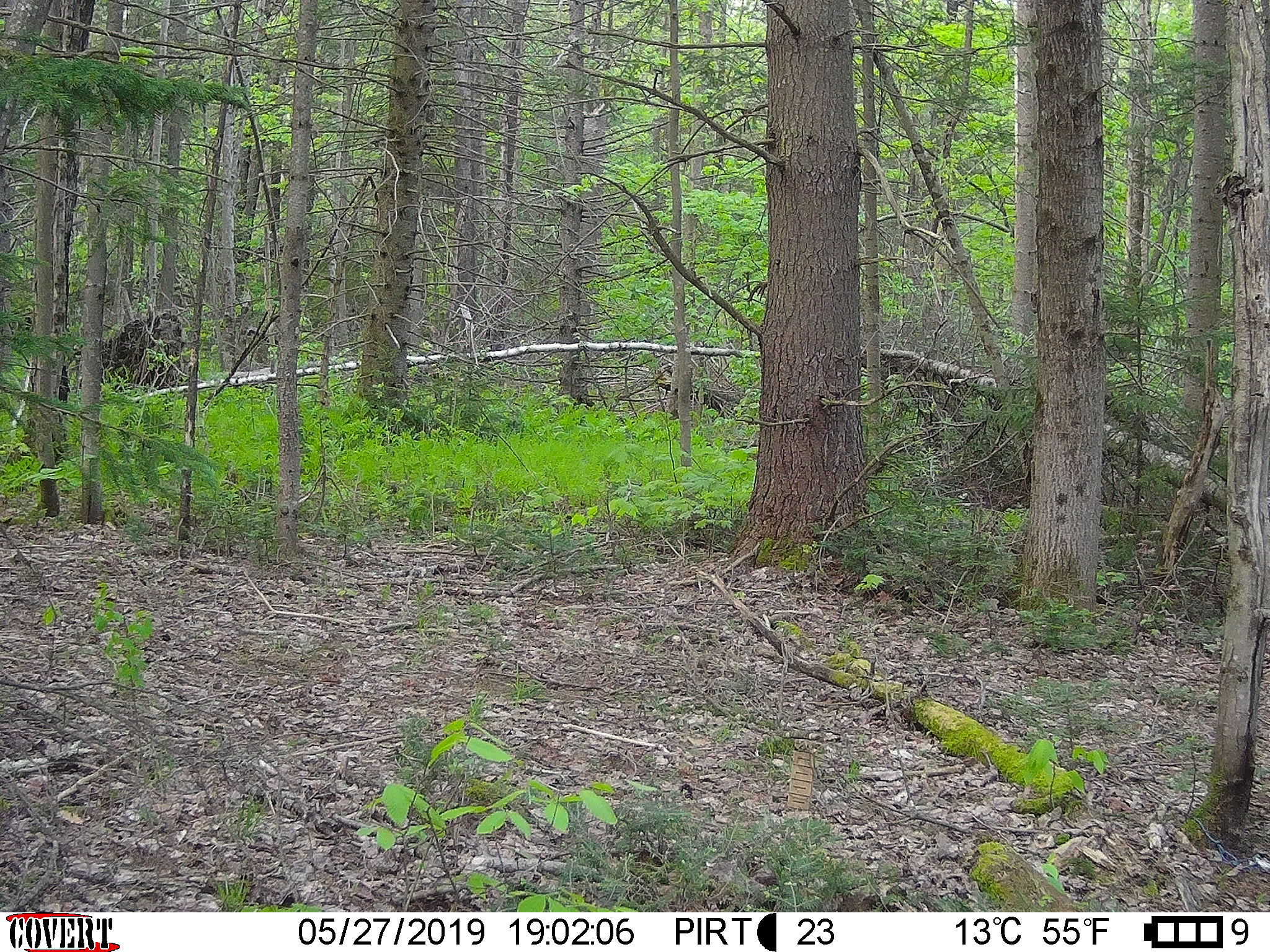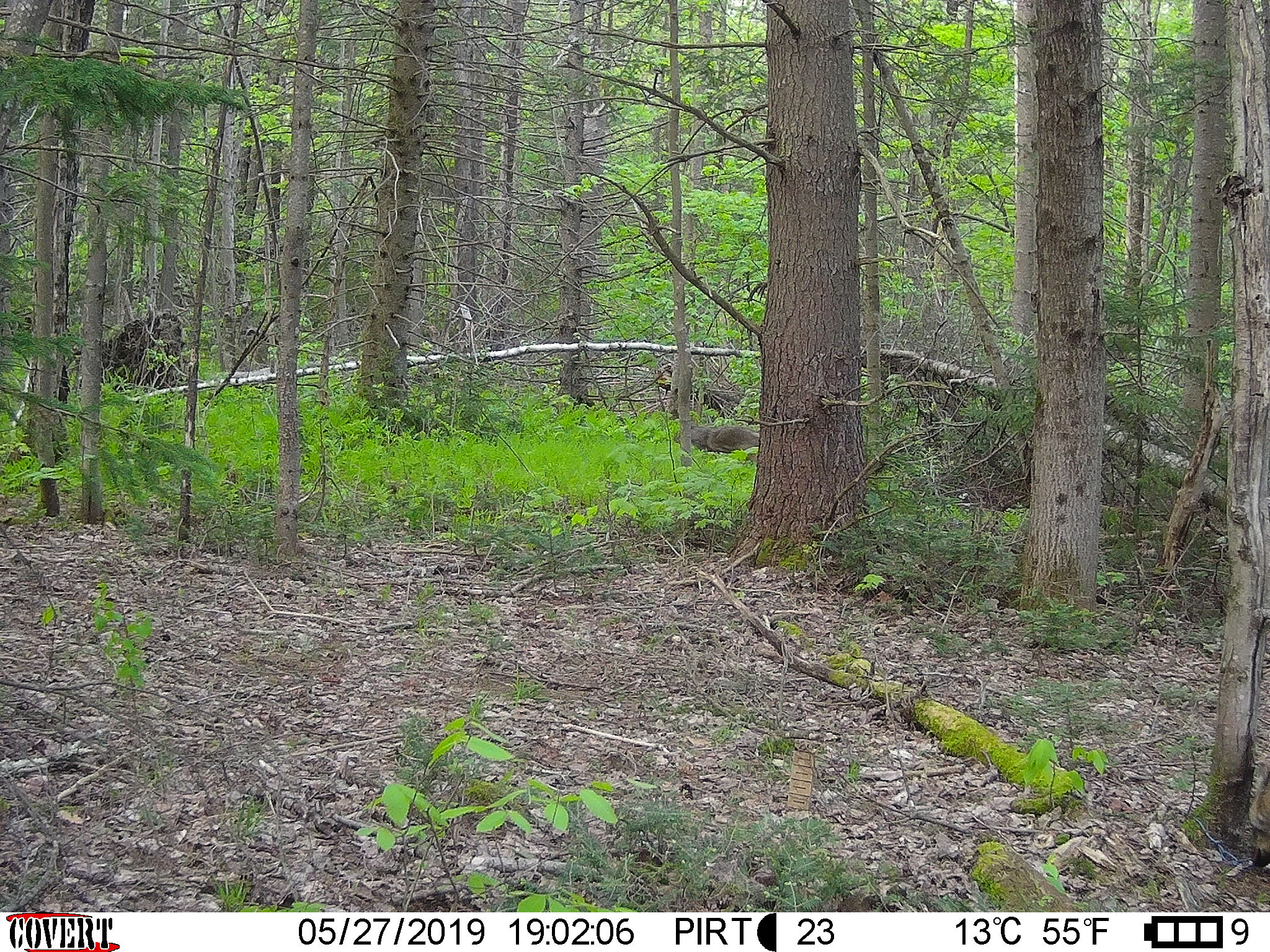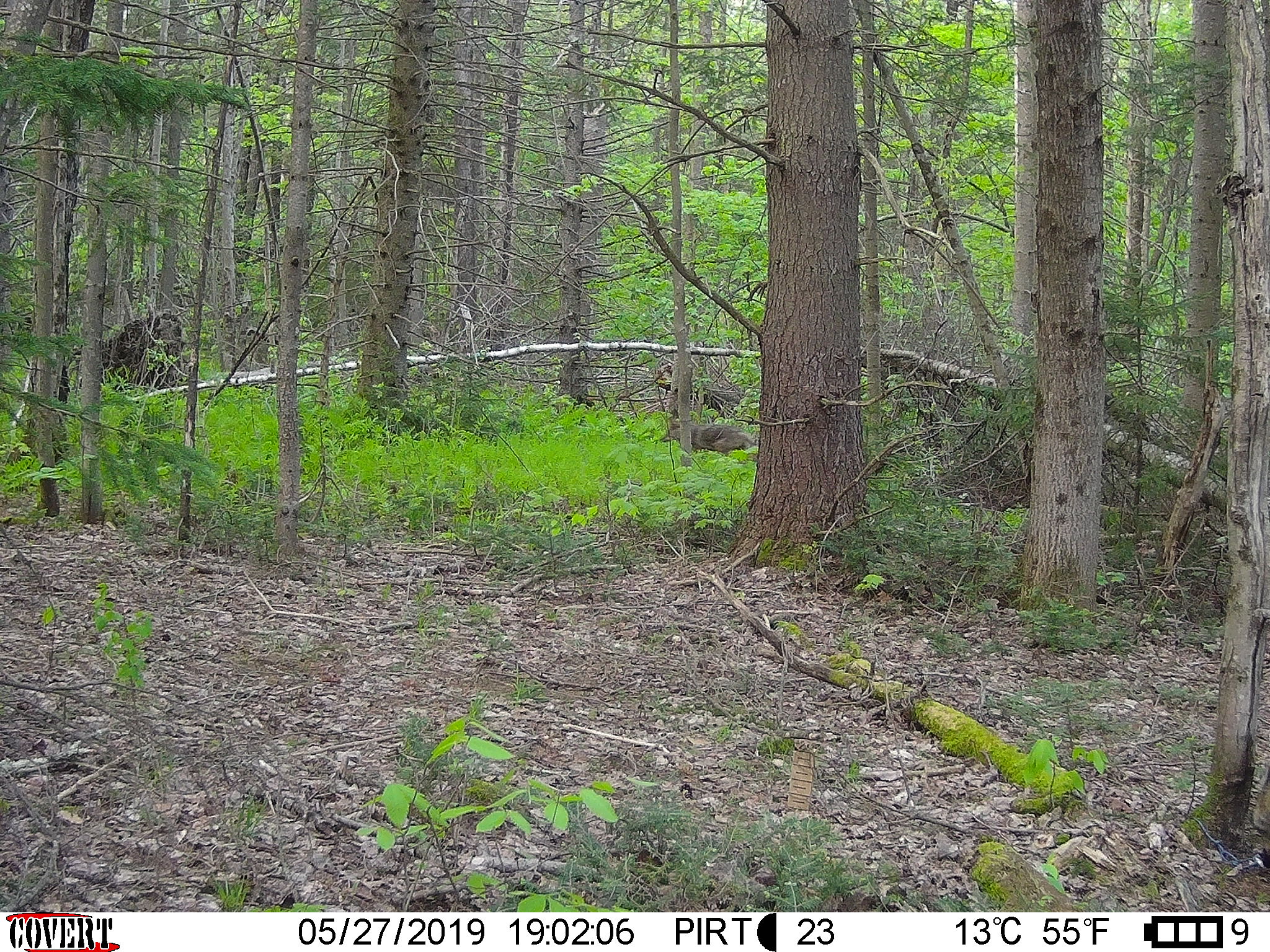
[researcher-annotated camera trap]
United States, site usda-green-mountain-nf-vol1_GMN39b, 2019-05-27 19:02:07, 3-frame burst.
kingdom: Animalia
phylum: Chordata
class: Mammalia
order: Carnivora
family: Canidae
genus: Canis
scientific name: Canis latrans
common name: coyote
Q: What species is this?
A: Coyote (Canis latrans).